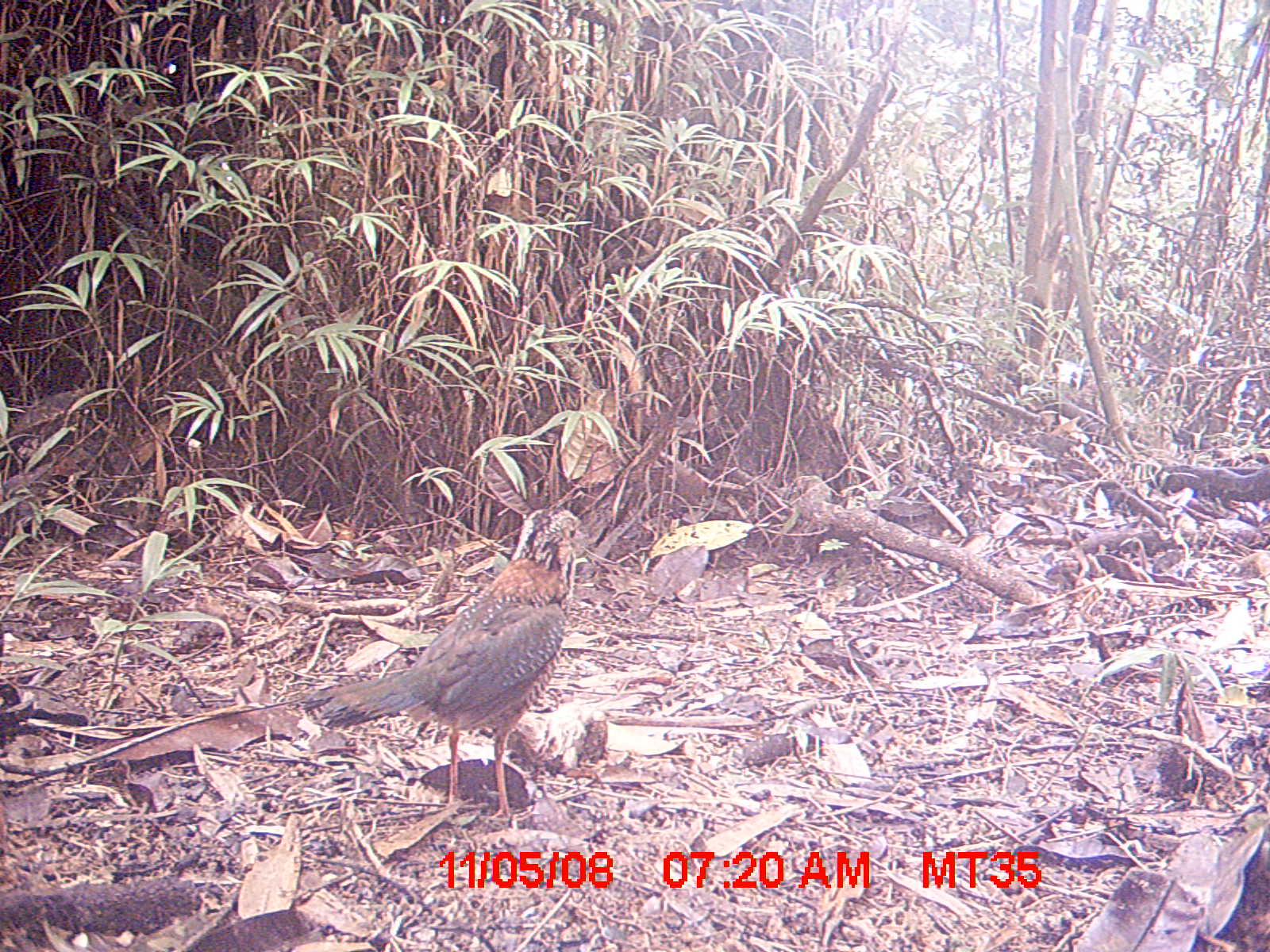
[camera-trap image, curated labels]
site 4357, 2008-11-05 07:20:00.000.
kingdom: Animalia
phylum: Chordata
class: Aves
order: Coraciiformes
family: Brachypteraciidae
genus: Brachypteracias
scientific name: Brachypteracias squamiger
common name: scaly ground-roller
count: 1